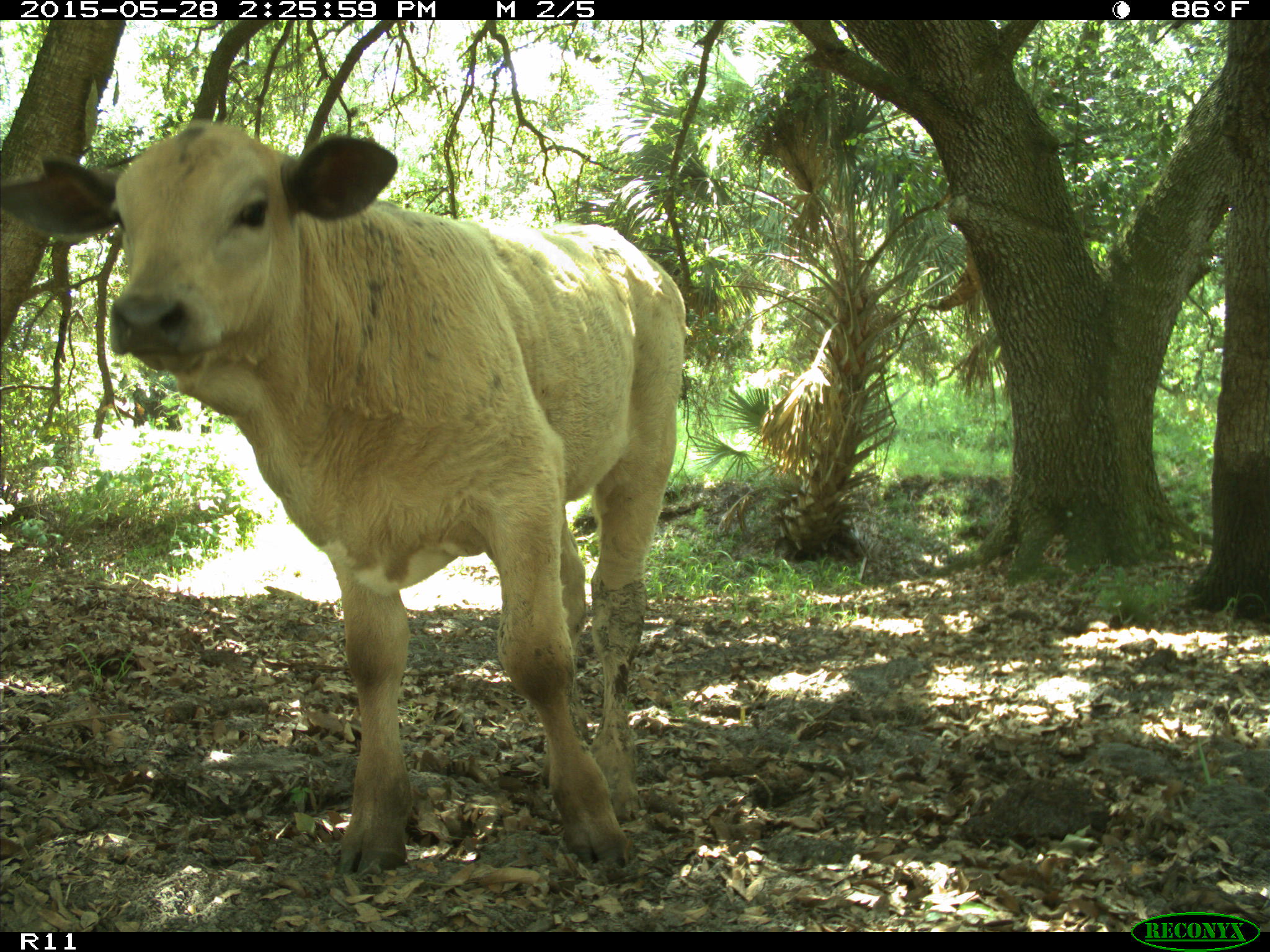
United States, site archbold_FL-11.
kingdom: Animalia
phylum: Chordata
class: Mammalia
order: Artiodactyla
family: Bovidae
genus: Bos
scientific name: Bos taurus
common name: domestic cow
Bos taurus (domestic cow).